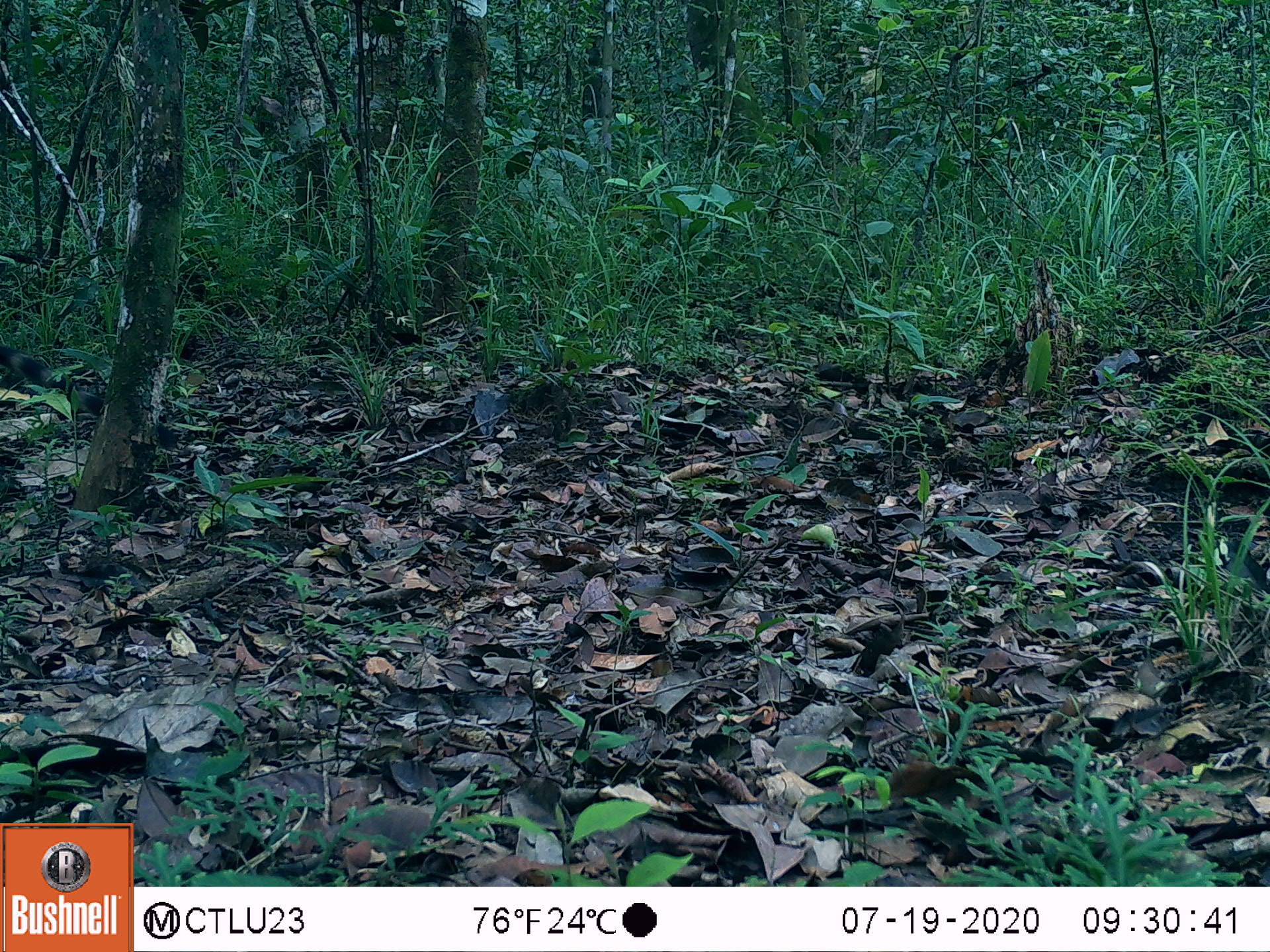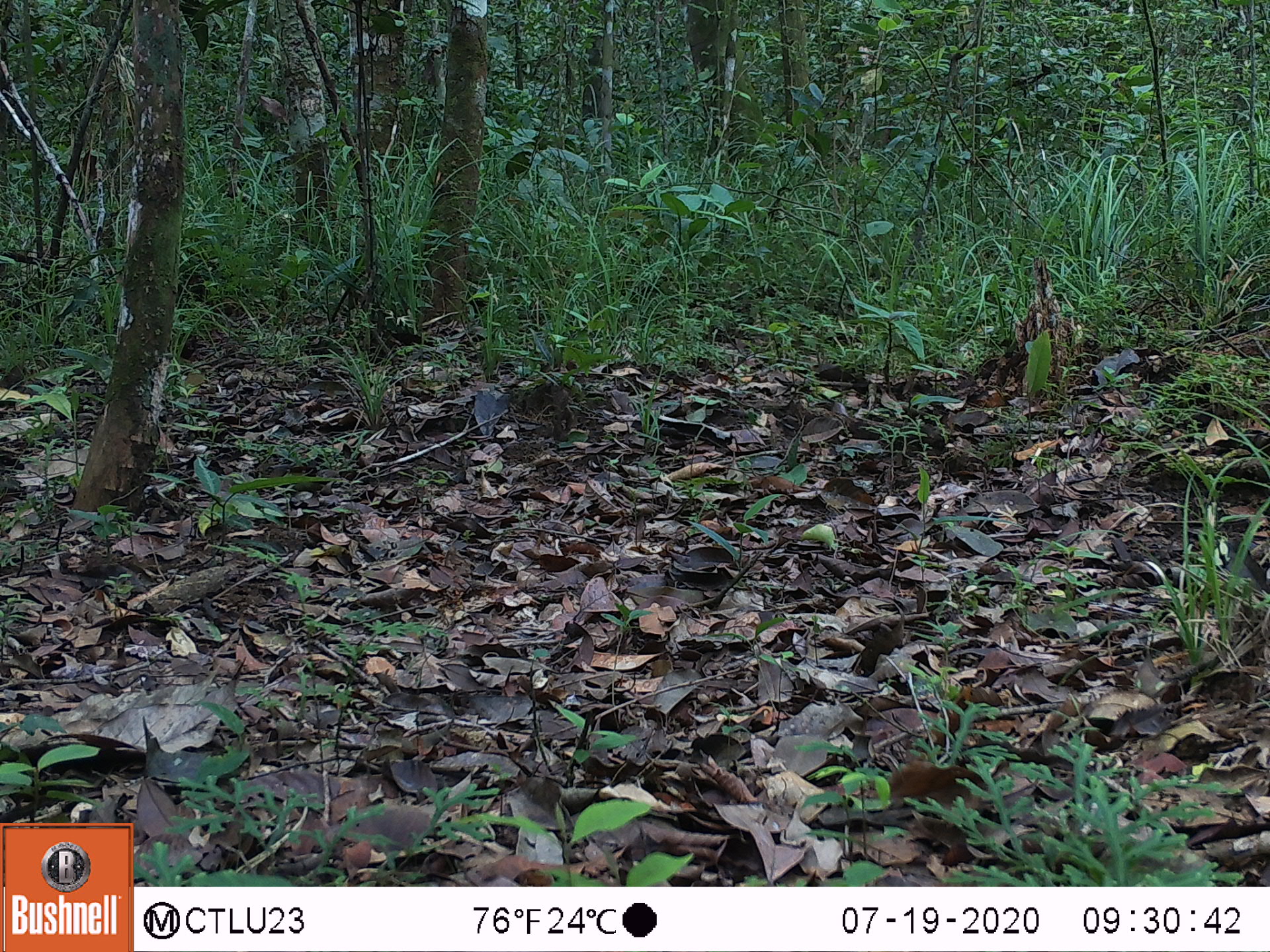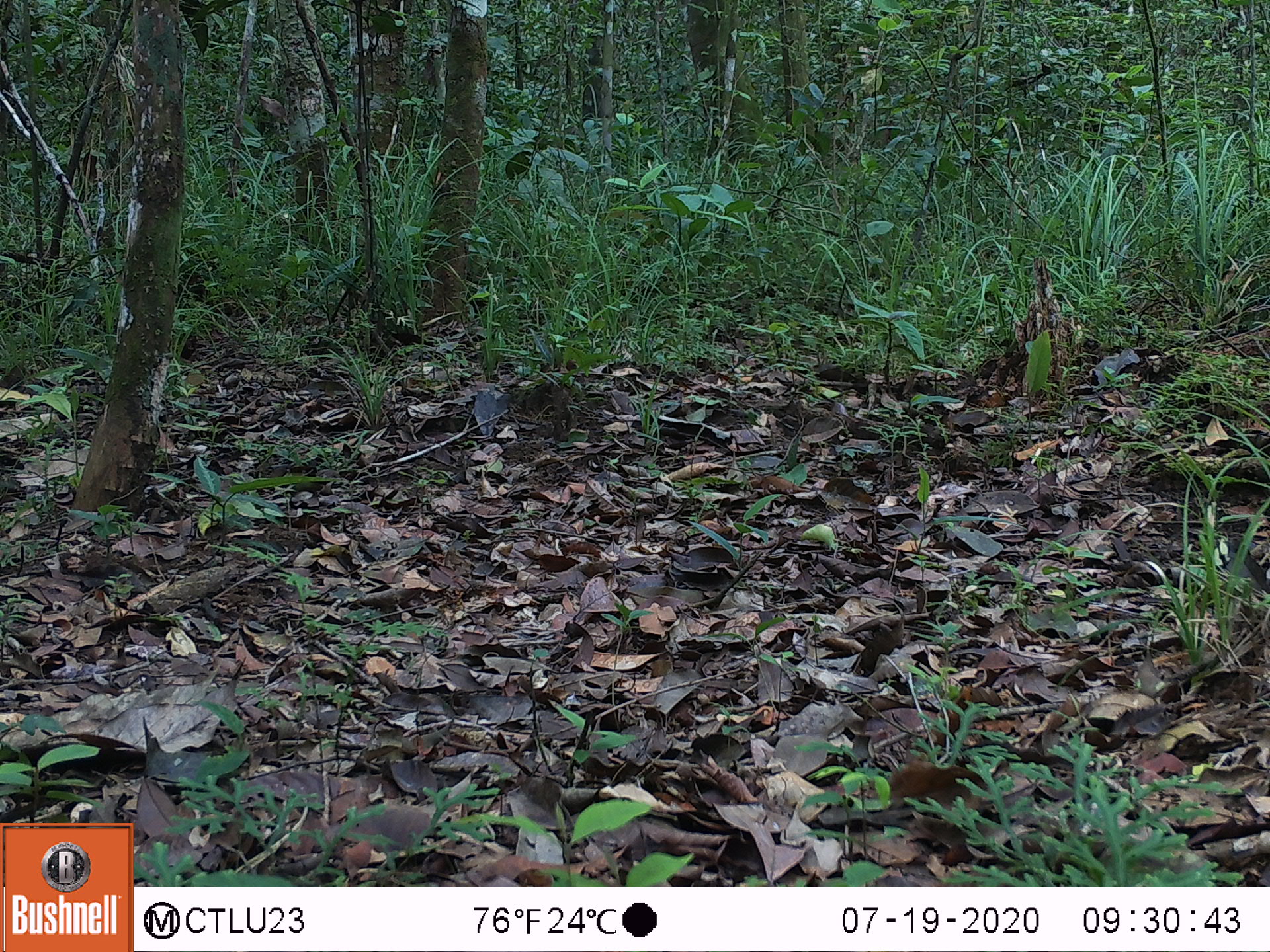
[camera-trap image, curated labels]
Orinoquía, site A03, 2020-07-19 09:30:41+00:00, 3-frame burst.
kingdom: Animalia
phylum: Chordata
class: Mammalia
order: Carnivora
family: Procyonidae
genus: Nasua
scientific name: Nasua nasua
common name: south american coati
South american coati (Nasua nasua).